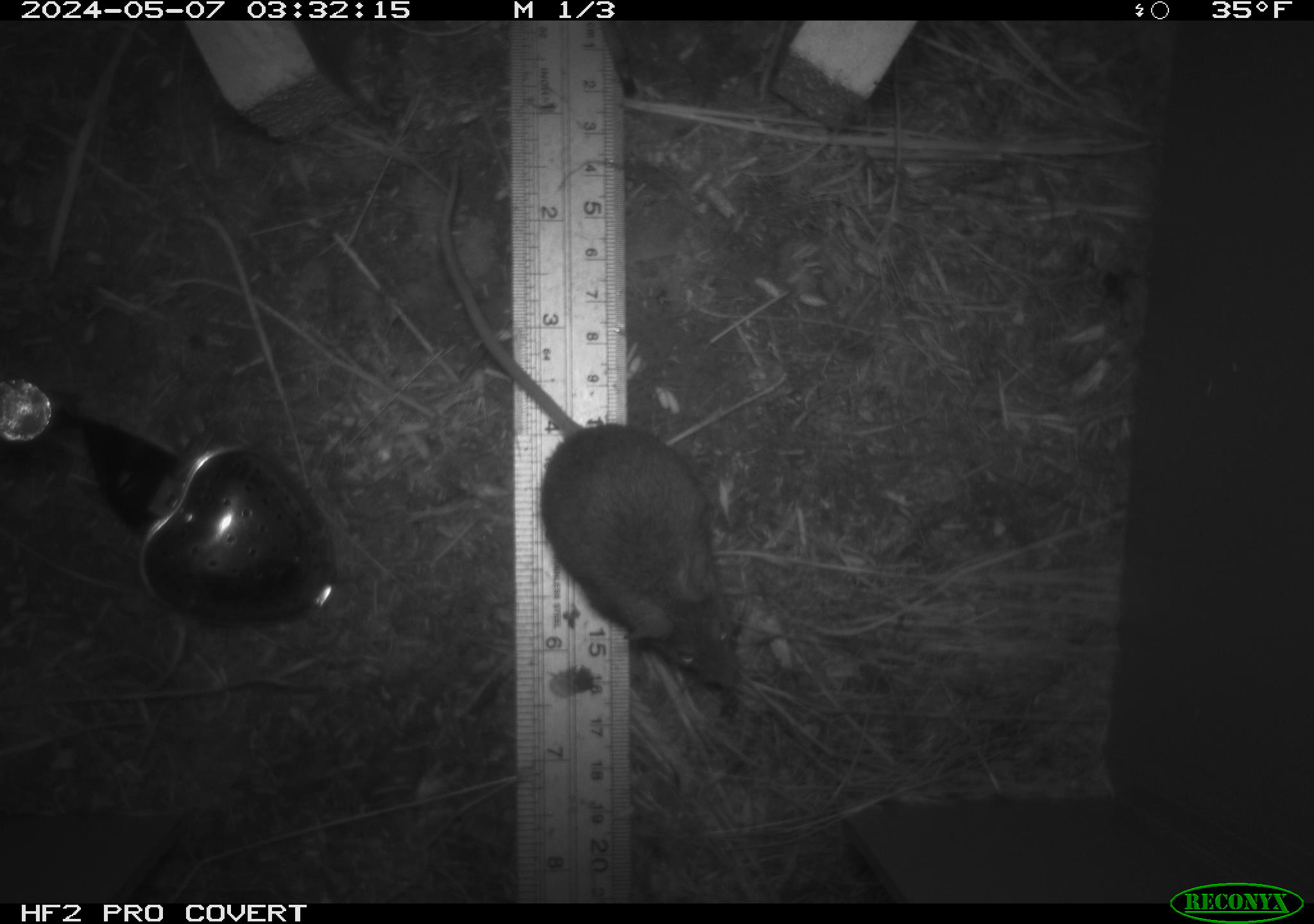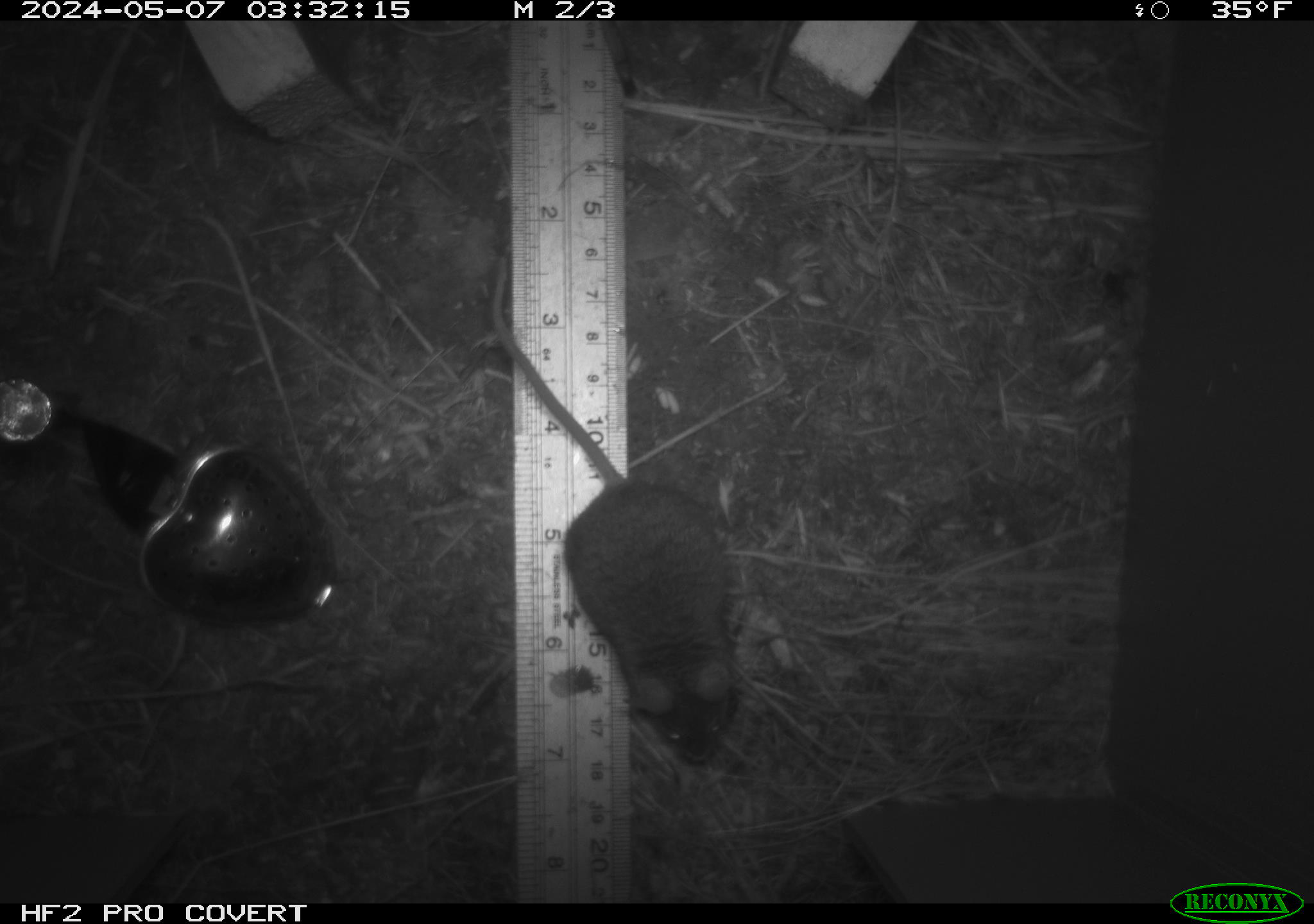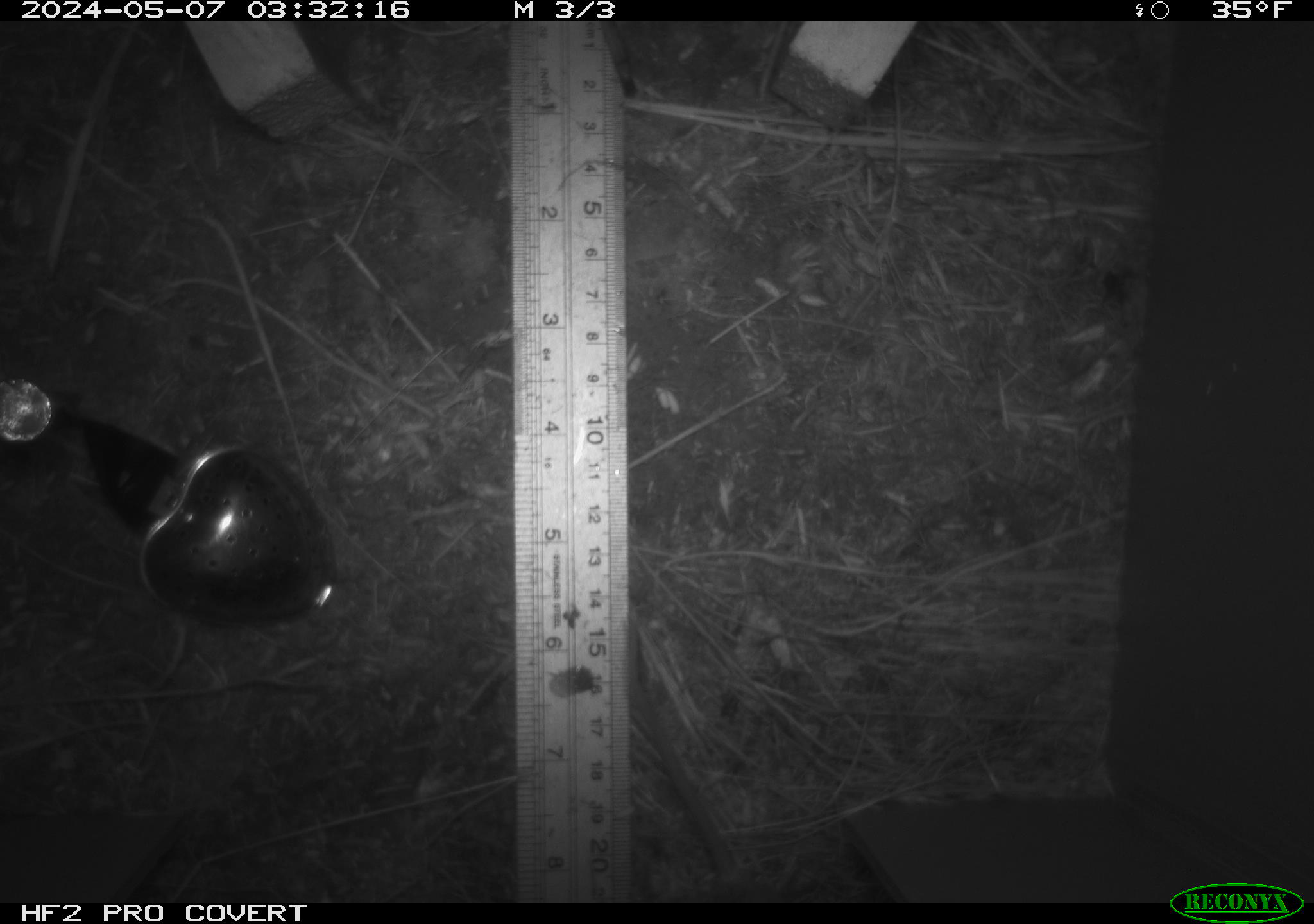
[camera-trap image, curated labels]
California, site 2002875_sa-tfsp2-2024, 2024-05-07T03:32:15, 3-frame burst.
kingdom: Animalia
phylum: Chordata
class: Mammalia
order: Rodentia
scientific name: Rodentia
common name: mouse species